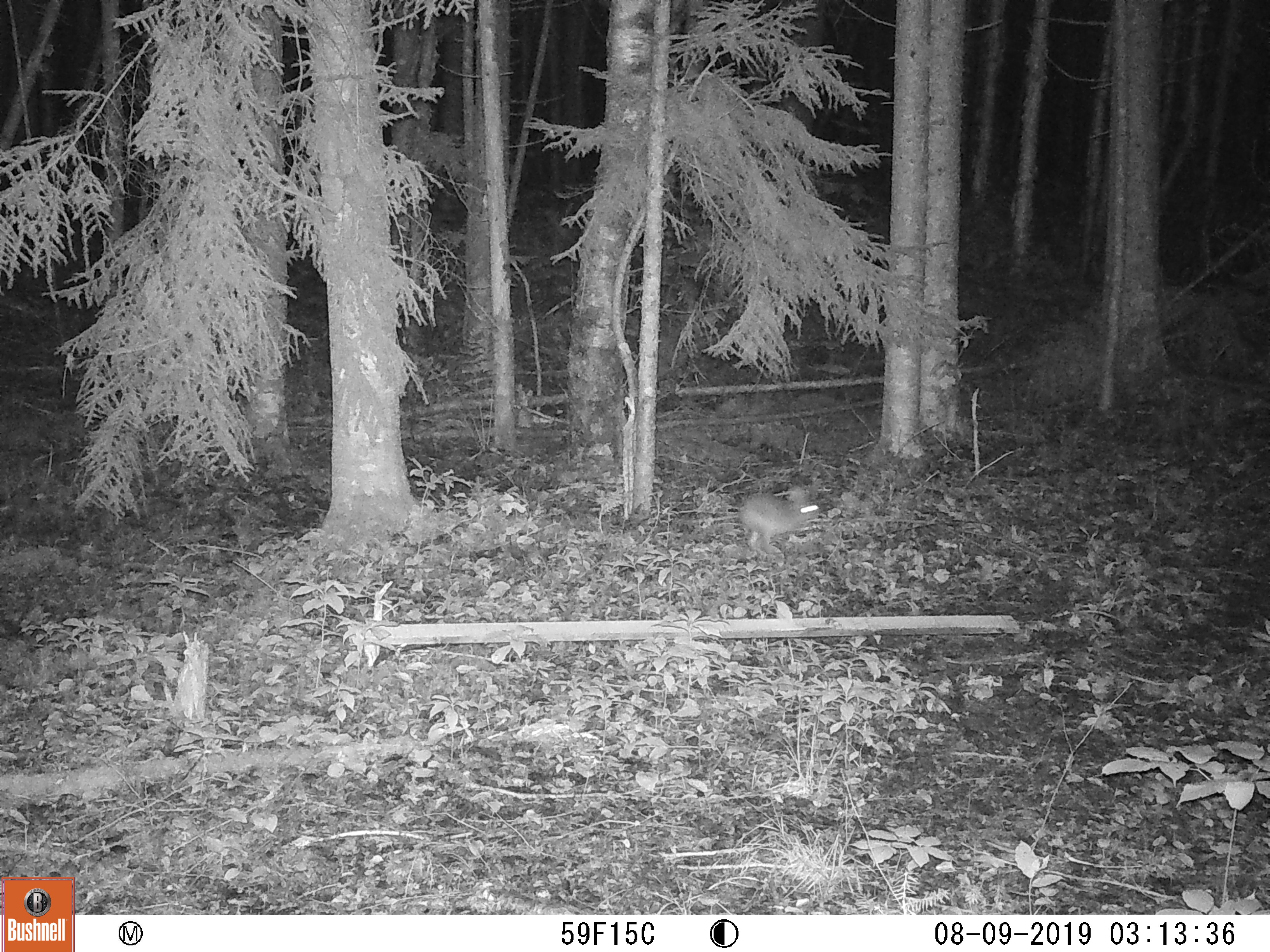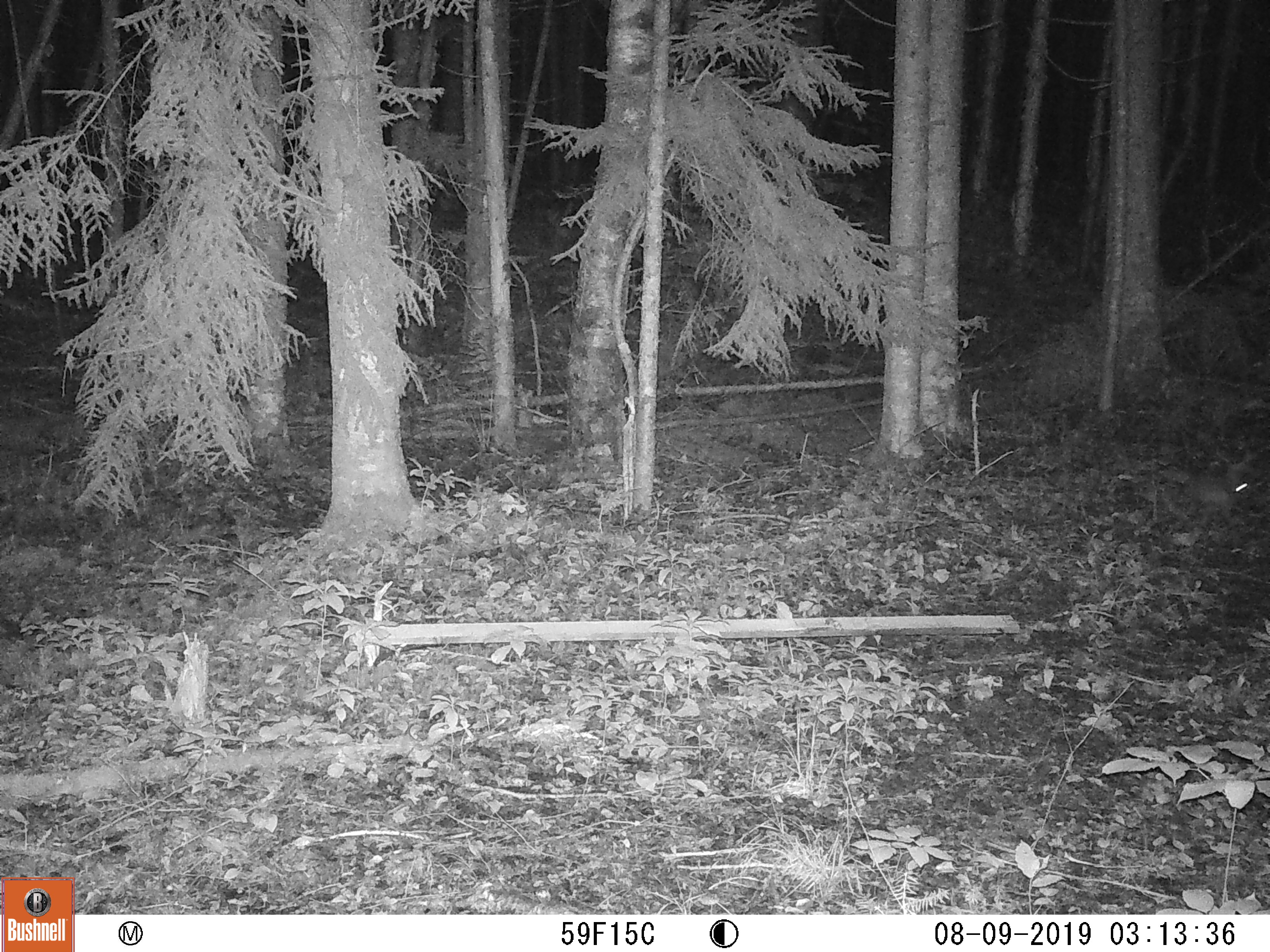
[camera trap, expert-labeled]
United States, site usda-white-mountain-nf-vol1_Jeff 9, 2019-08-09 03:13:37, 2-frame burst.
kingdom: Animalia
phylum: Chordata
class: Mammalia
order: Lagomorpha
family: Leporidae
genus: Lepus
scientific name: Lepus americanus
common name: snowshoe hare